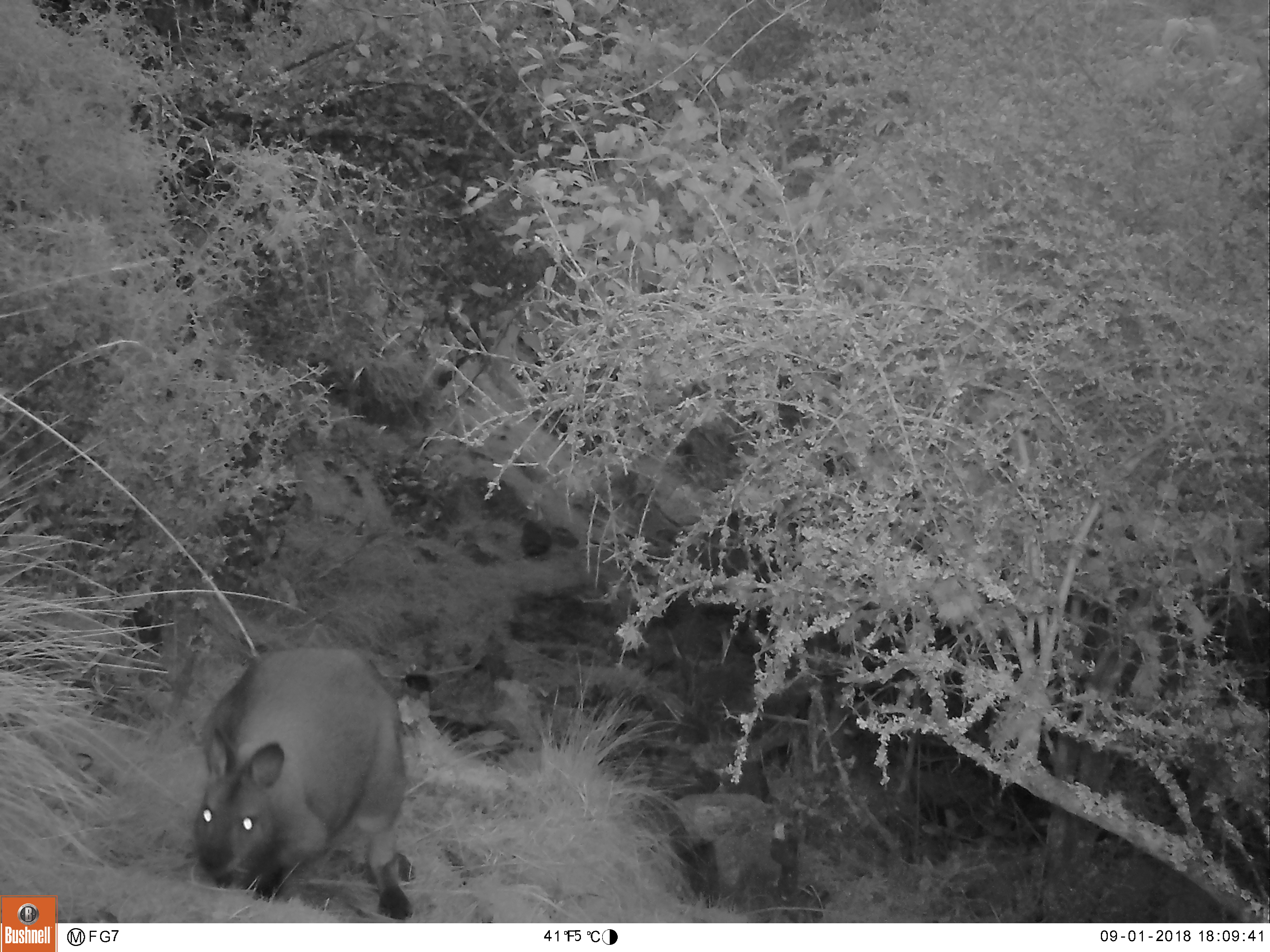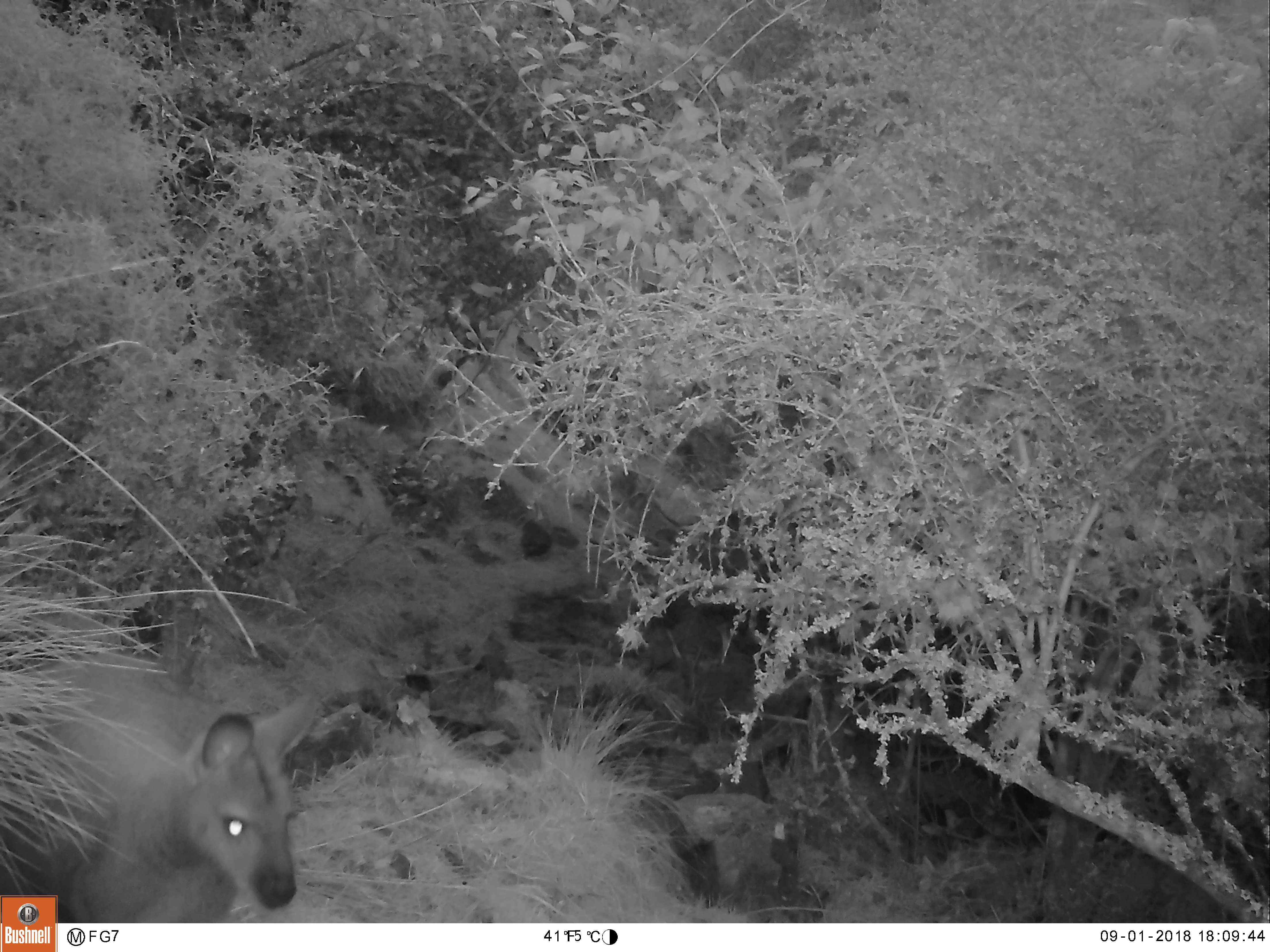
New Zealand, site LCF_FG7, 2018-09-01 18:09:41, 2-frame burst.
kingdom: Animalia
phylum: Chordata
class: Mammalia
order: Diprotodontia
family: Macropodidae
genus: Notamacropus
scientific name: Notamacropus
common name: wallaby